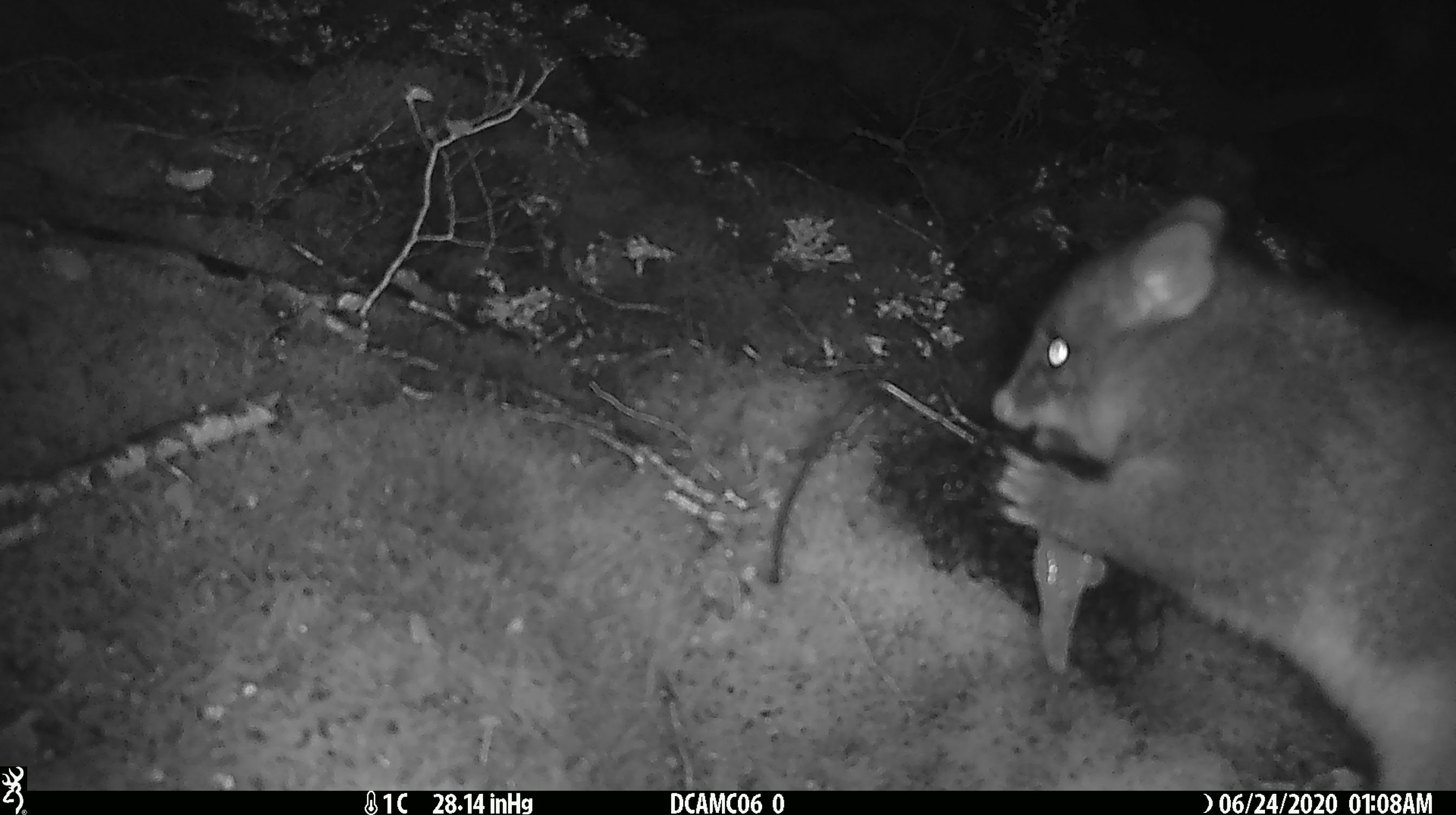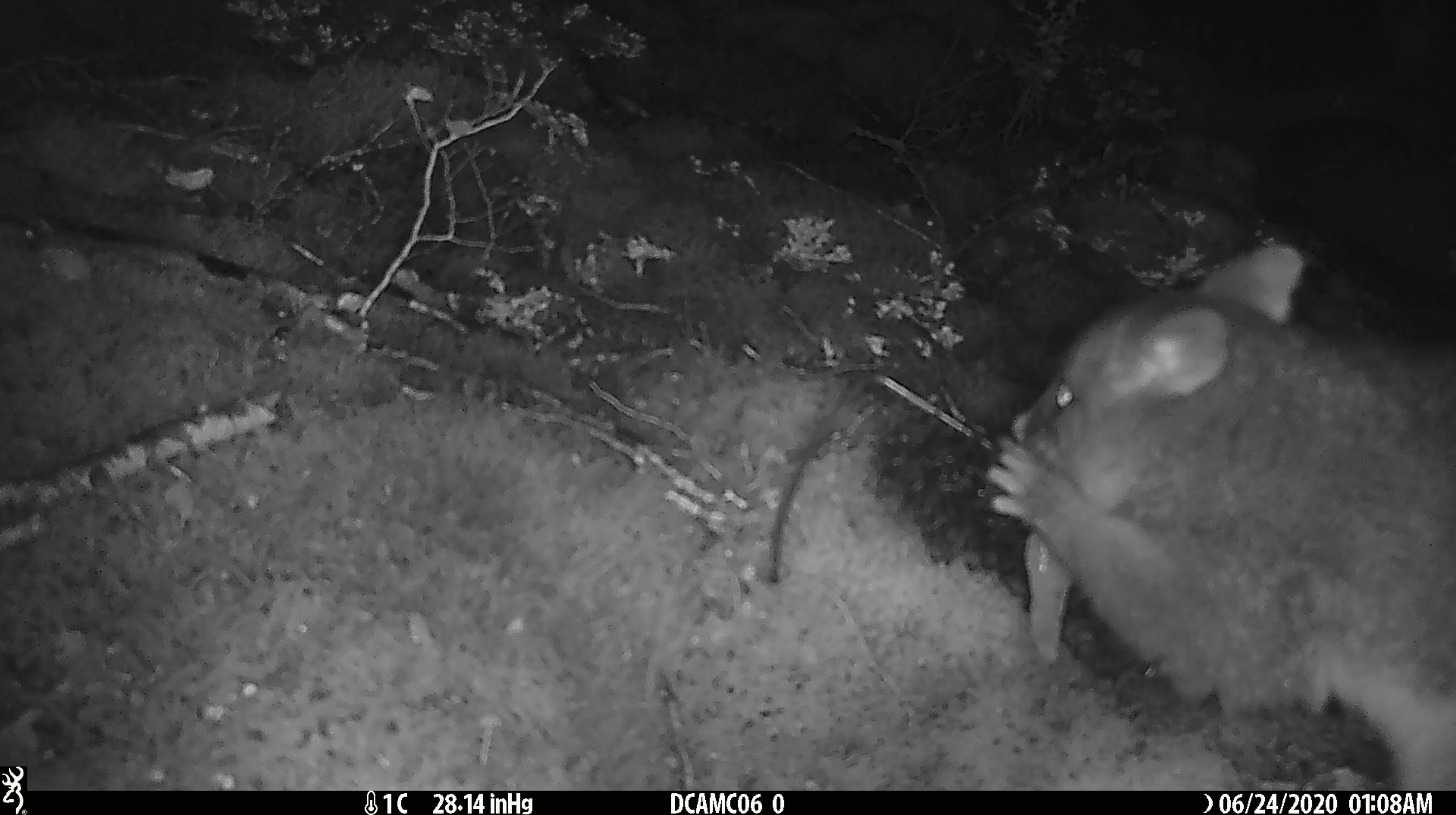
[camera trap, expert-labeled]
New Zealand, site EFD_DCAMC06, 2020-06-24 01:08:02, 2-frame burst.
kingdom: Animalia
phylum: Chordata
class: Mammalia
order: Diprotodontia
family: Phalangeridae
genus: Trichosurus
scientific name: Trichosurus vulpecula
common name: common brushtail possum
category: possum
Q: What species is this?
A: Possum (common brushtail possum) (Trichosurus vulpecula).